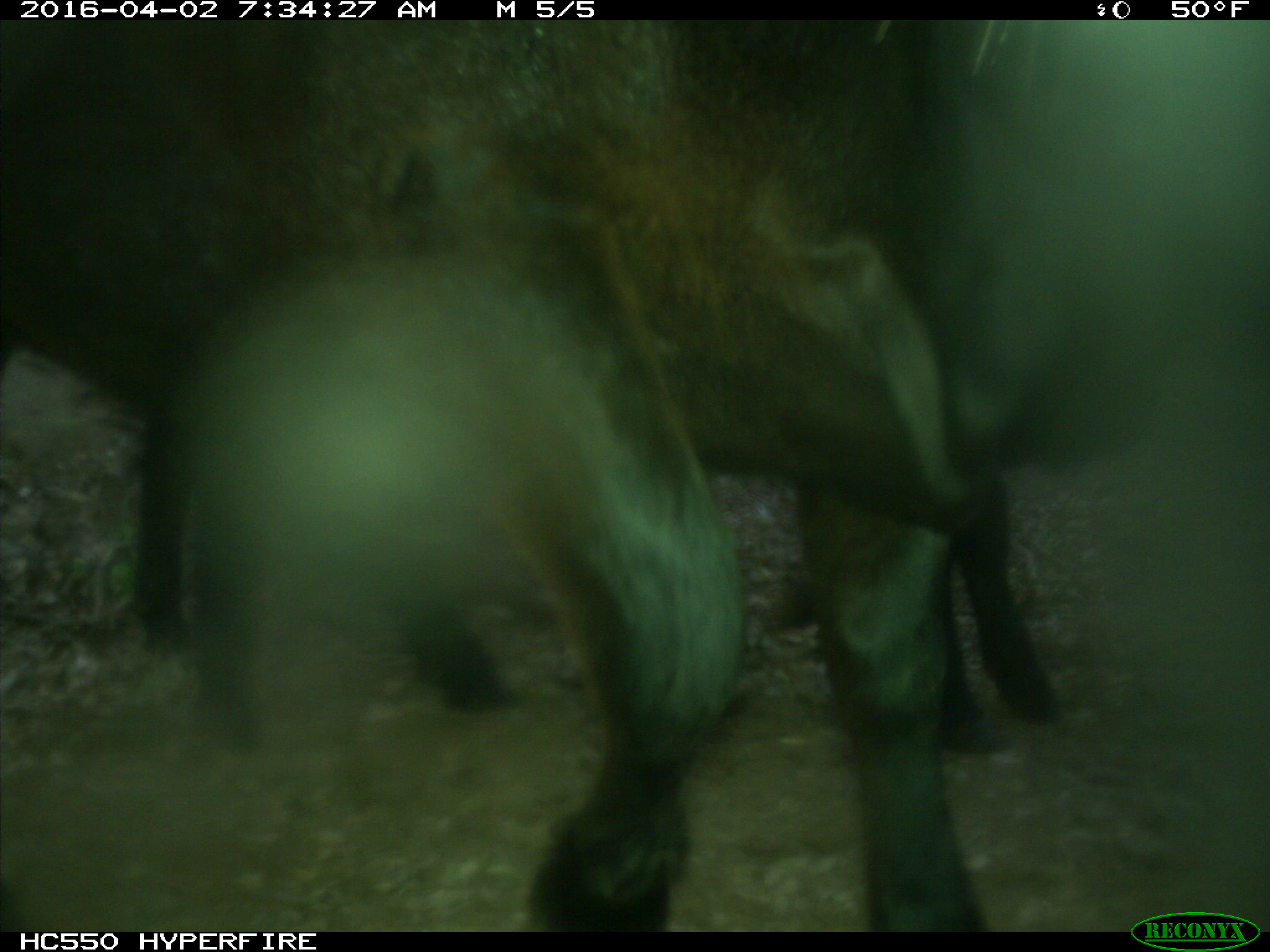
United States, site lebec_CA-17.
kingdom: Animalia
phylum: Chordata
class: Mammalia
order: Artiodactyla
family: Bovidae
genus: Bos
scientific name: Bos taurus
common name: domestic cow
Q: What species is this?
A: Bos taurus (domestic cow).